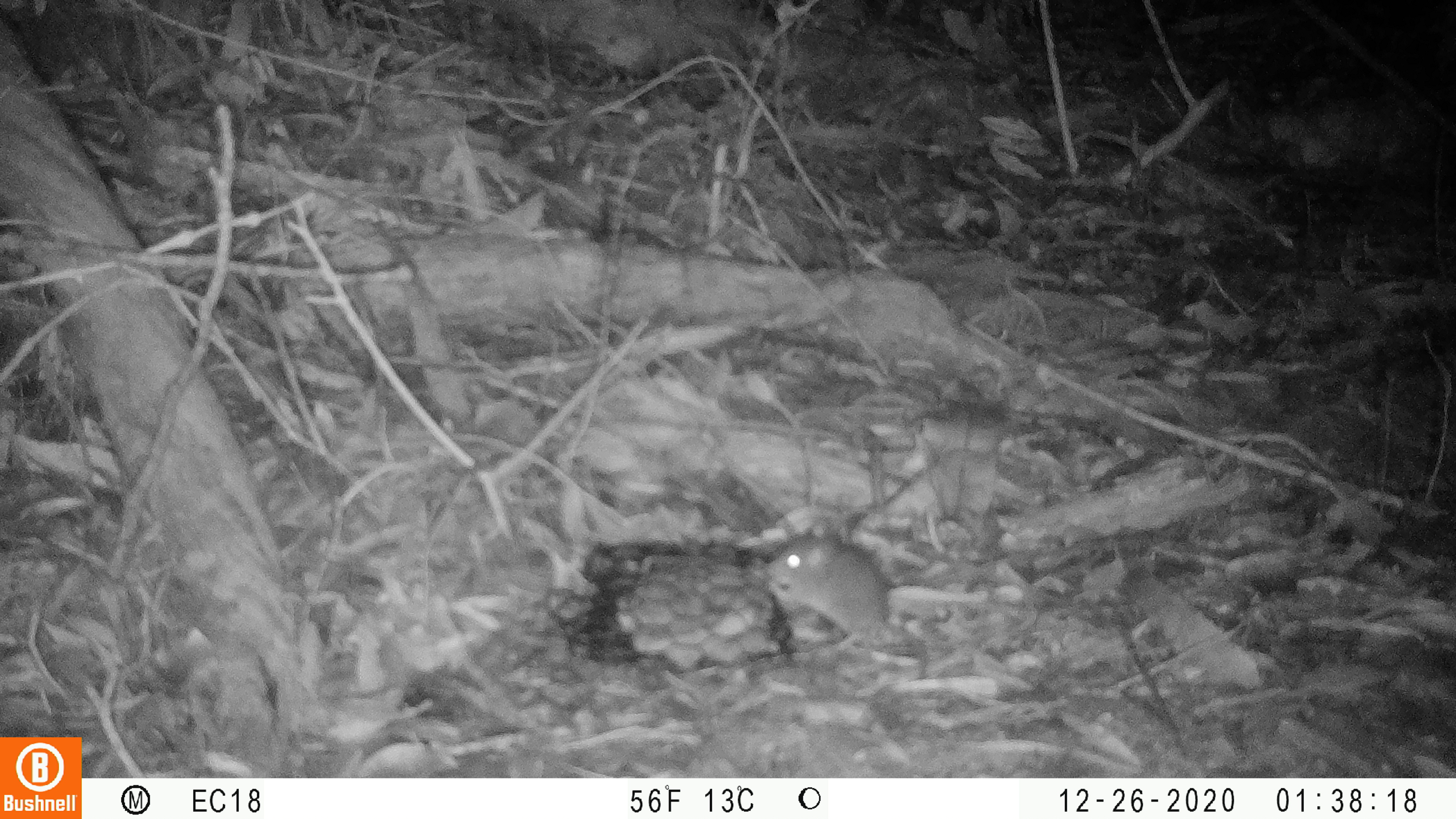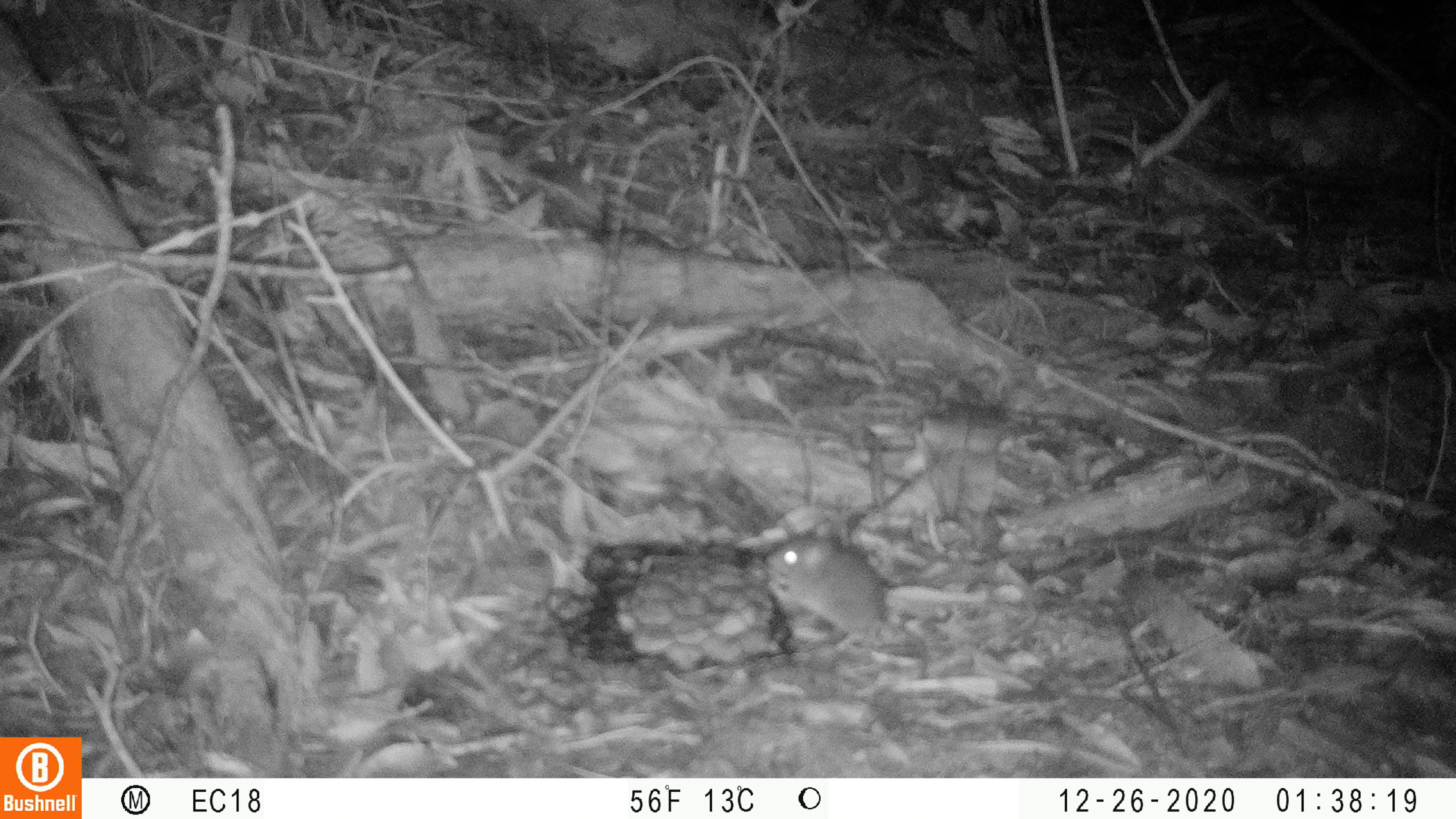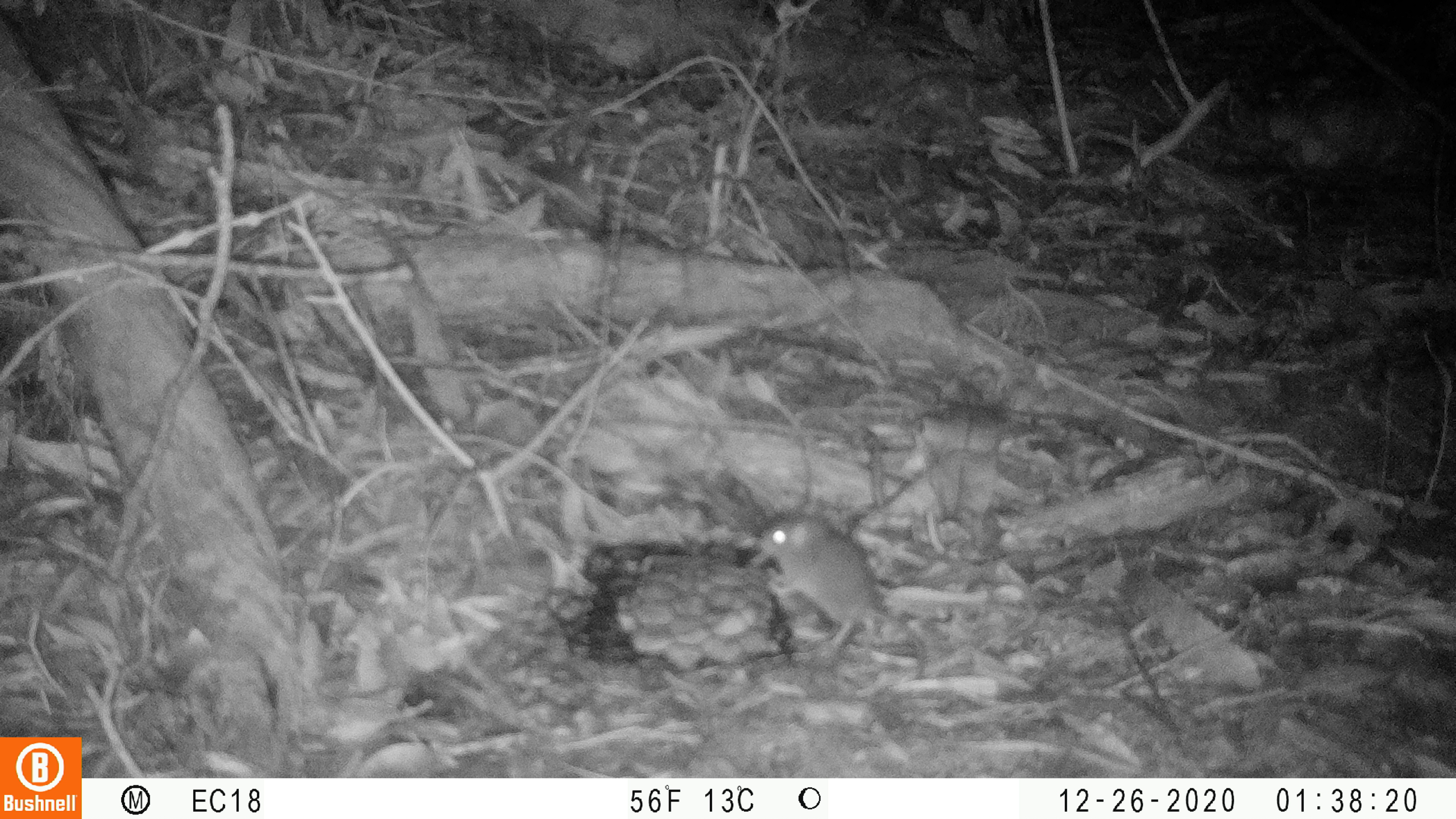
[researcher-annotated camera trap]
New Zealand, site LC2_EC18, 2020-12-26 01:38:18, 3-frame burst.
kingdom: Animalia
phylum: Chordata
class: Mammalia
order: Rodentia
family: Muridae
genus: Mus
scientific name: Mus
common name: mouse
Mouse (Mus).